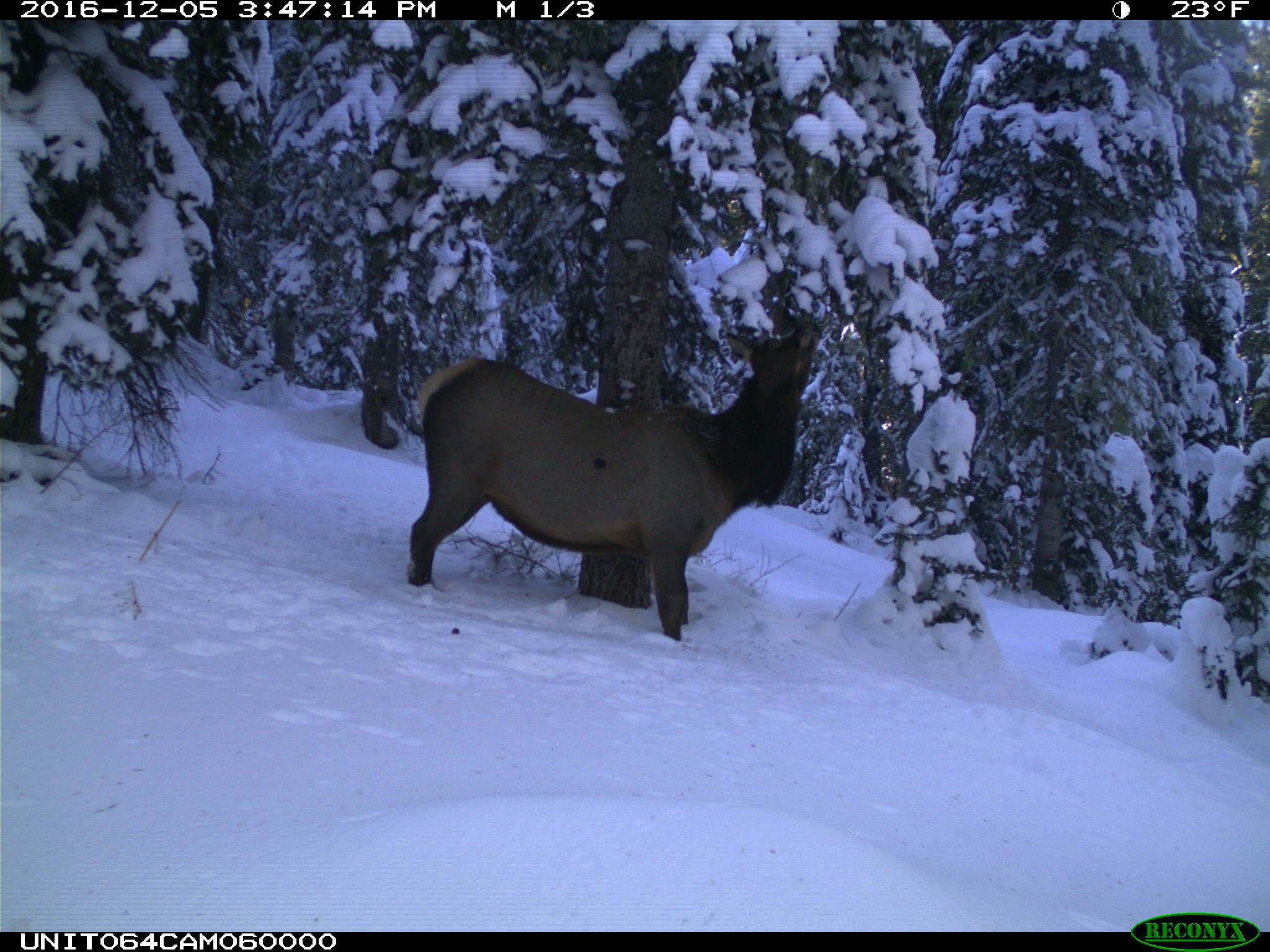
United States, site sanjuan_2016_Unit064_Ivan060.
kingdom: Animalia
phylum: Chordata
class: Mammalia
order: Artiodactyla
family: Cervidae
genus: Cervus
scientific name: Cervus elaphus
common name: red deer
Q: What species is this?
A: Cervus elaphus (red deer).